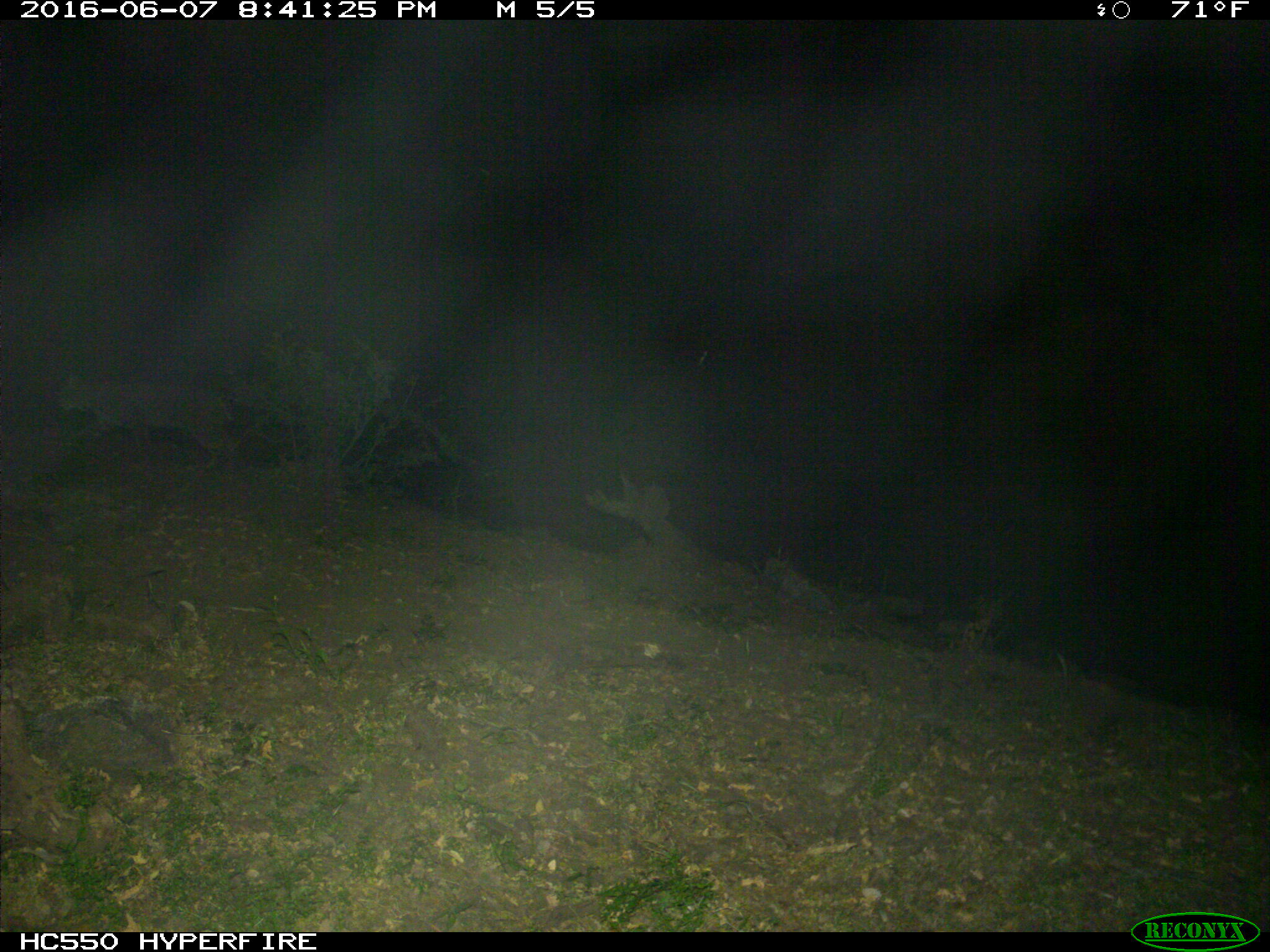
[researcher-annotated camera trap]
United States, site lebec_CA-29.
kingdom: Animalia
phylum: Chordata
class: Mammalia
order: Carnivora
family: Felidae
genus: Lynx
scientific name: Lynx rufus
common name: bobcat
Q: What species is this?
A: Lynx rufus (bobcat).